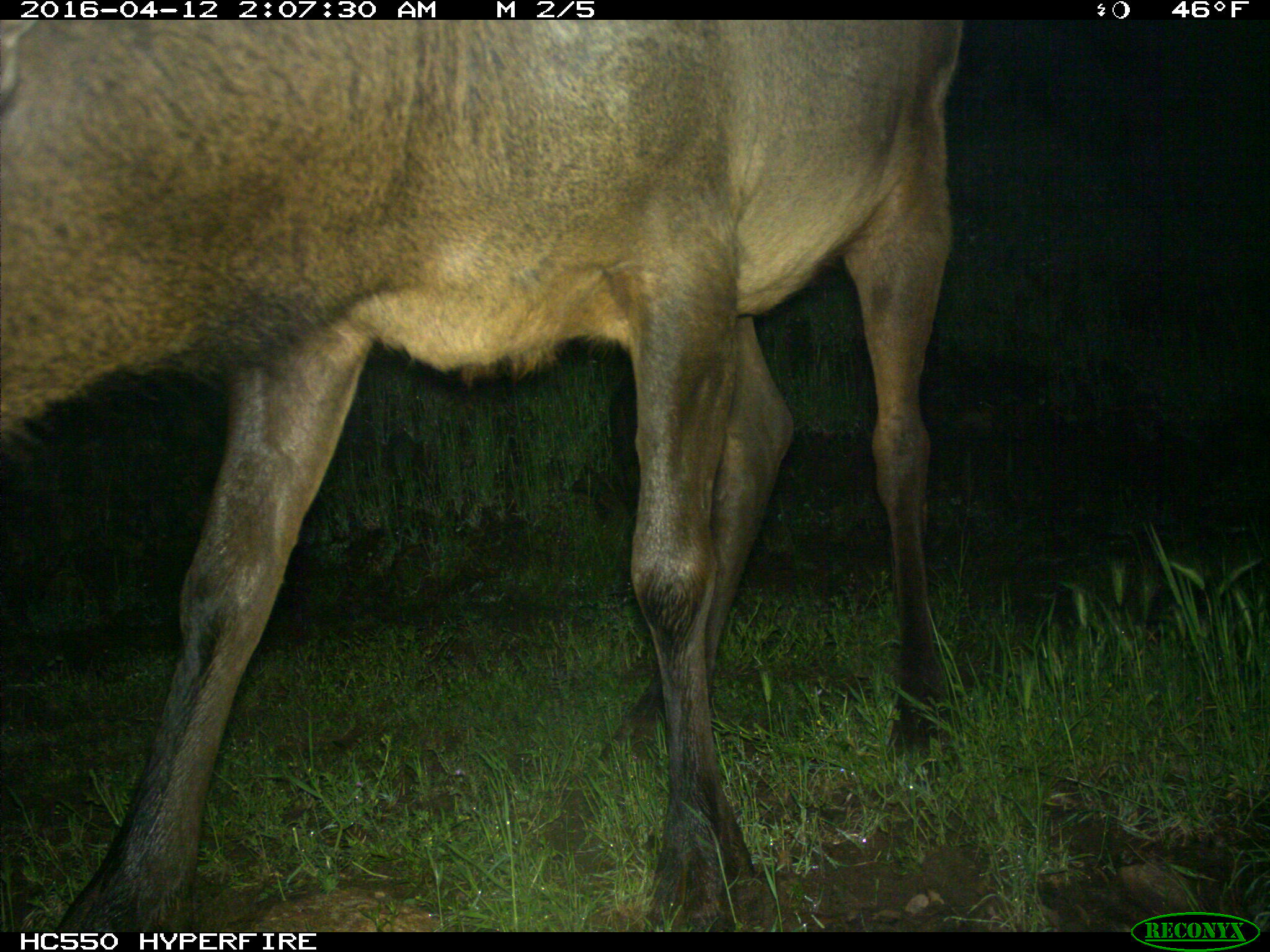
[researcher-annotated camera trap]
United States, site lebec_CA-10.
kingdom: Animalia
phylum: Chordata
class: Mammalia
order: Artiodactyla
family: Cervidae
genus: Cervus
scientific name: Cervus canadensis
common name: elk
Cervus canadensis (elk).